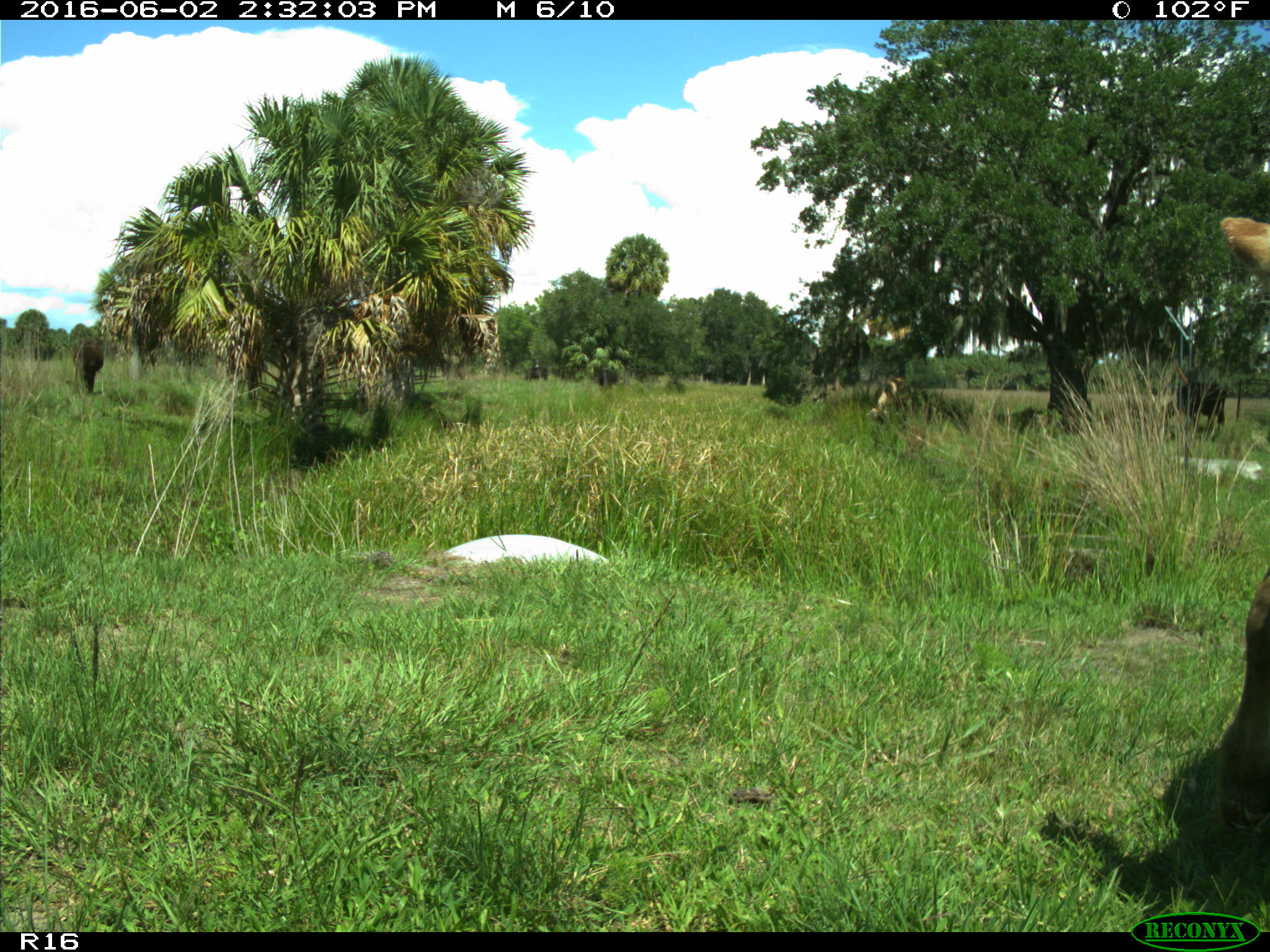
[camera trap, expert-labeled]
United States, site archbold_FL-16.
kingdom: Animalia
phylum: Chordata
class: Mammalia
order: Artiodactyla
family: Bovidae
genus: Bos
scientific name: Bos taurus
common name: domestic cow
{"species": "Bos taurus (domestic cow)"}